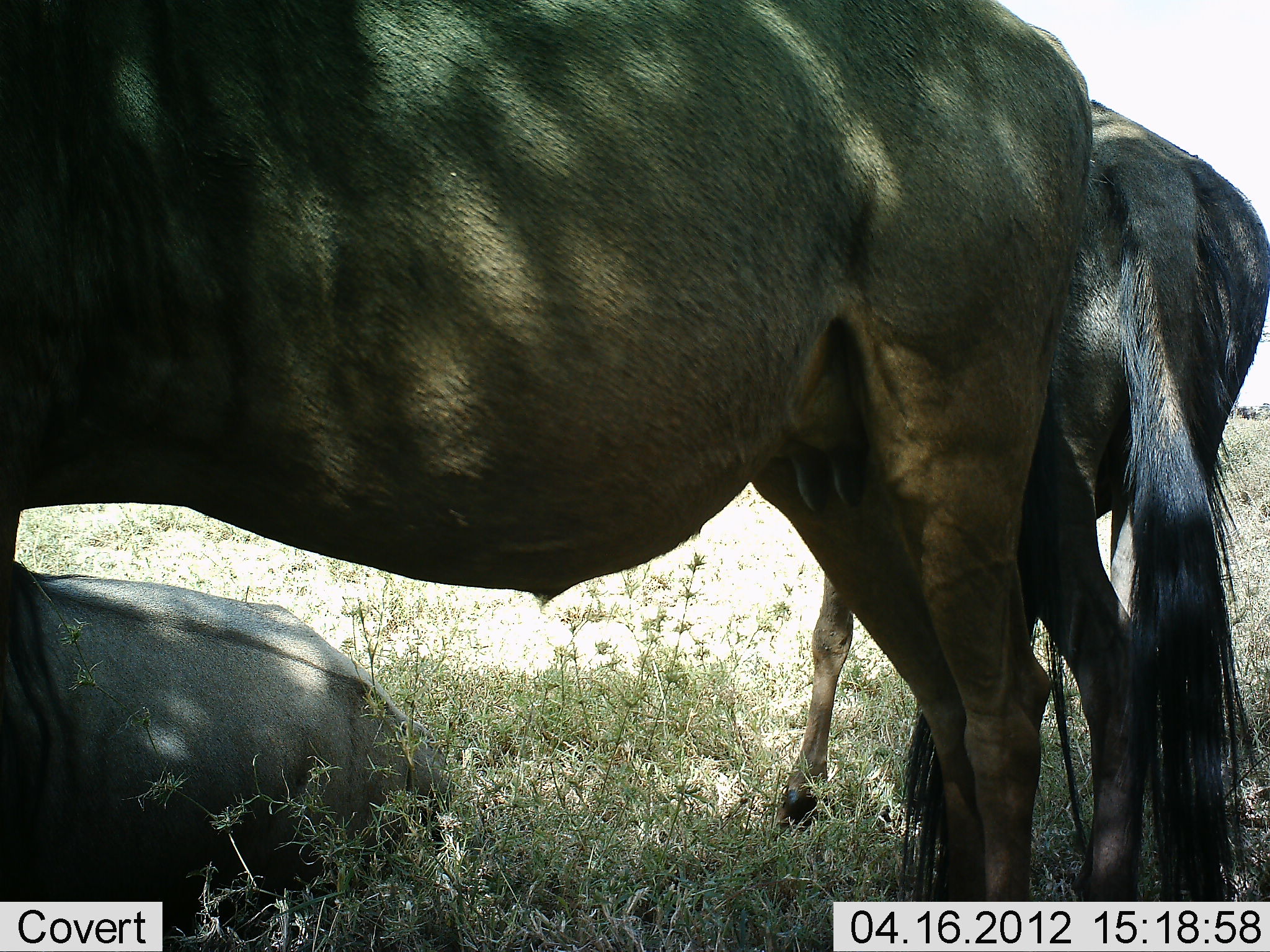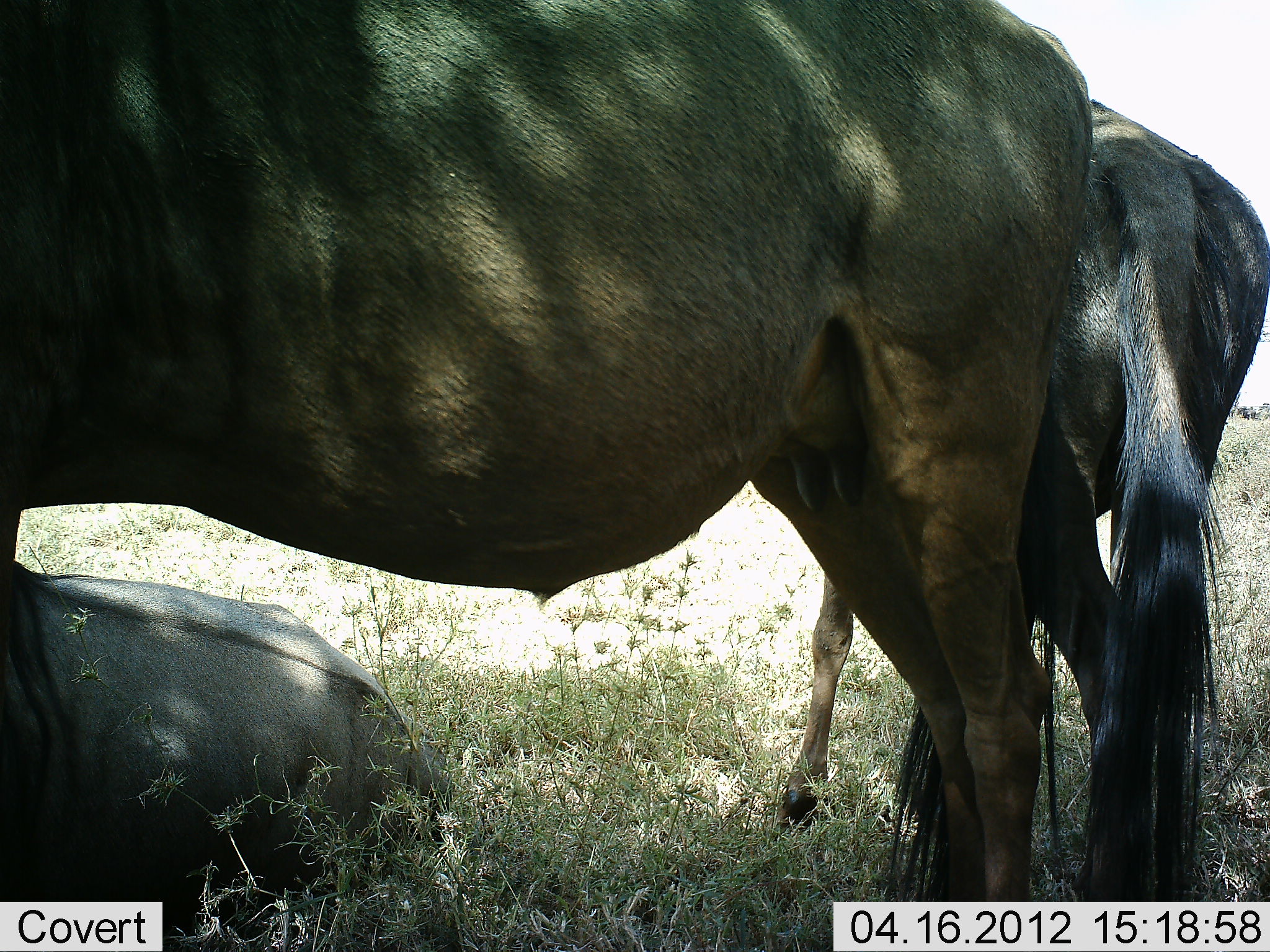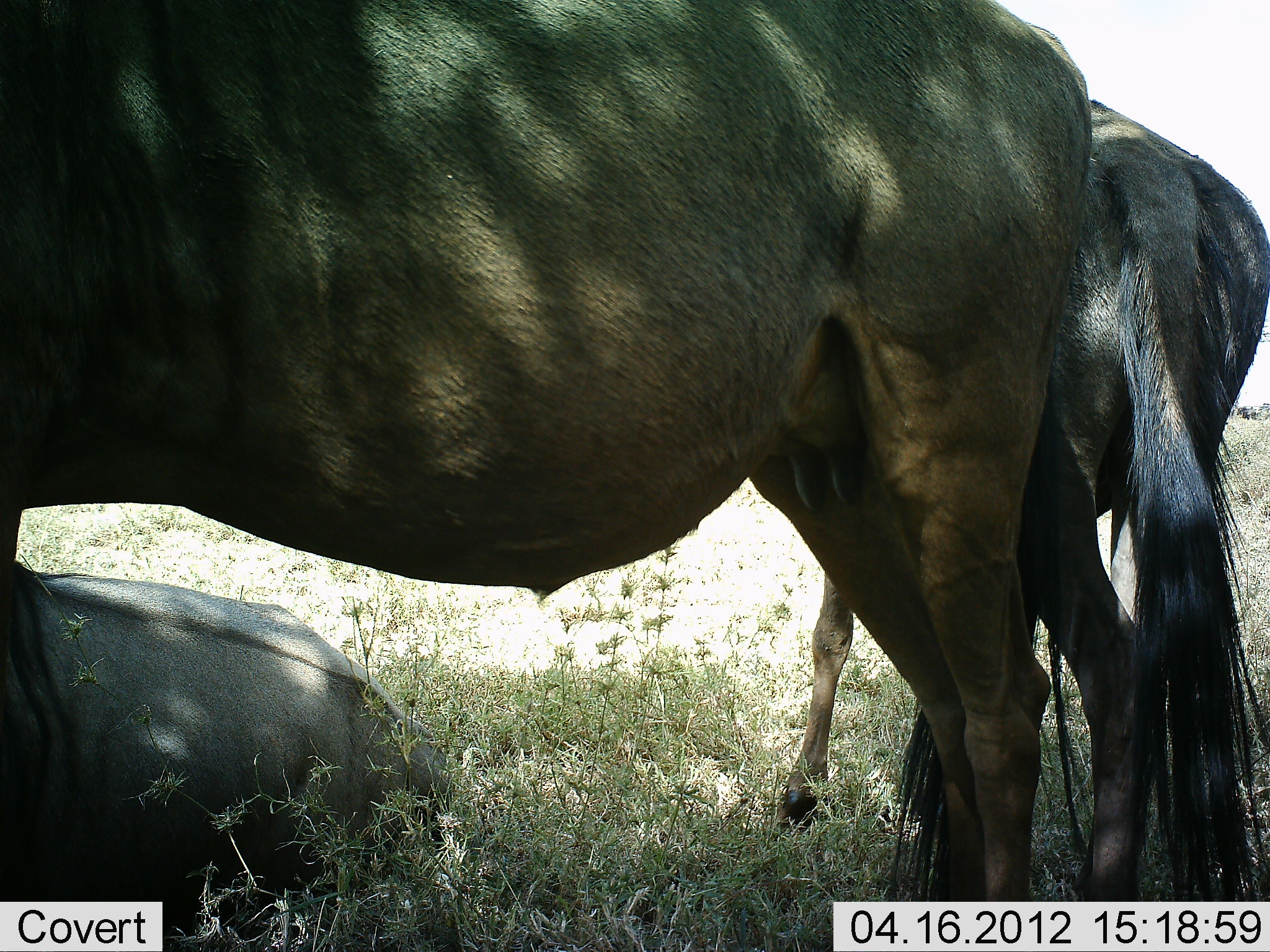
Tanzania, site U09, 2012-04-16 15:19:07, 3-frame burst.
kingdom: Animalia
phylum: Chordata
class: Mammalia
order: Artiodactyla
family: Bovidae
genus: Connochaetes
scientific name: Connochaetes taurinus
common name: blue wildebeest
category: wildebeest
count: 3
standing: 87%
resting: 93%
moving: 0%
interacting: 7%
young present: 0%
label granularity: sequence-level